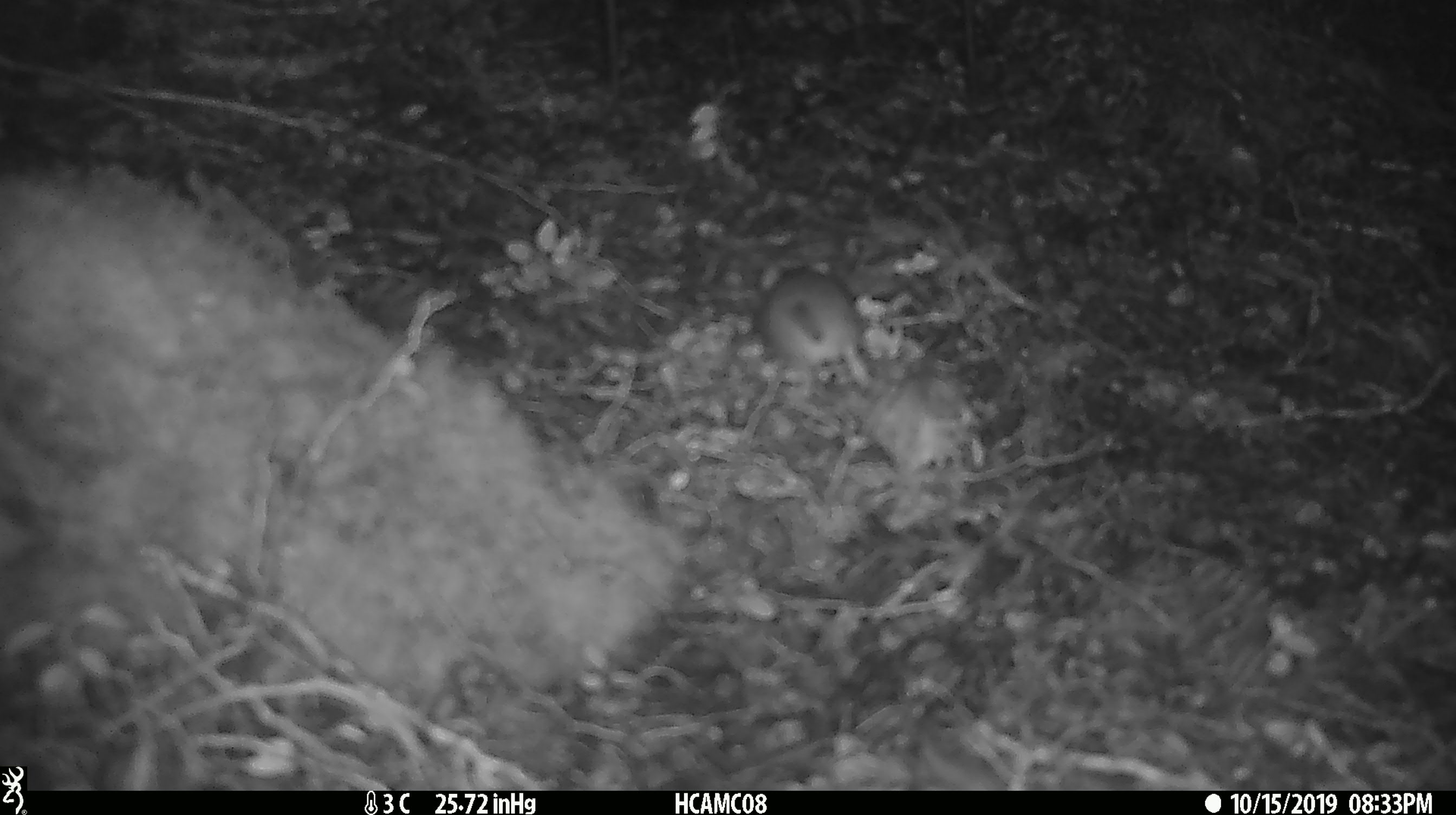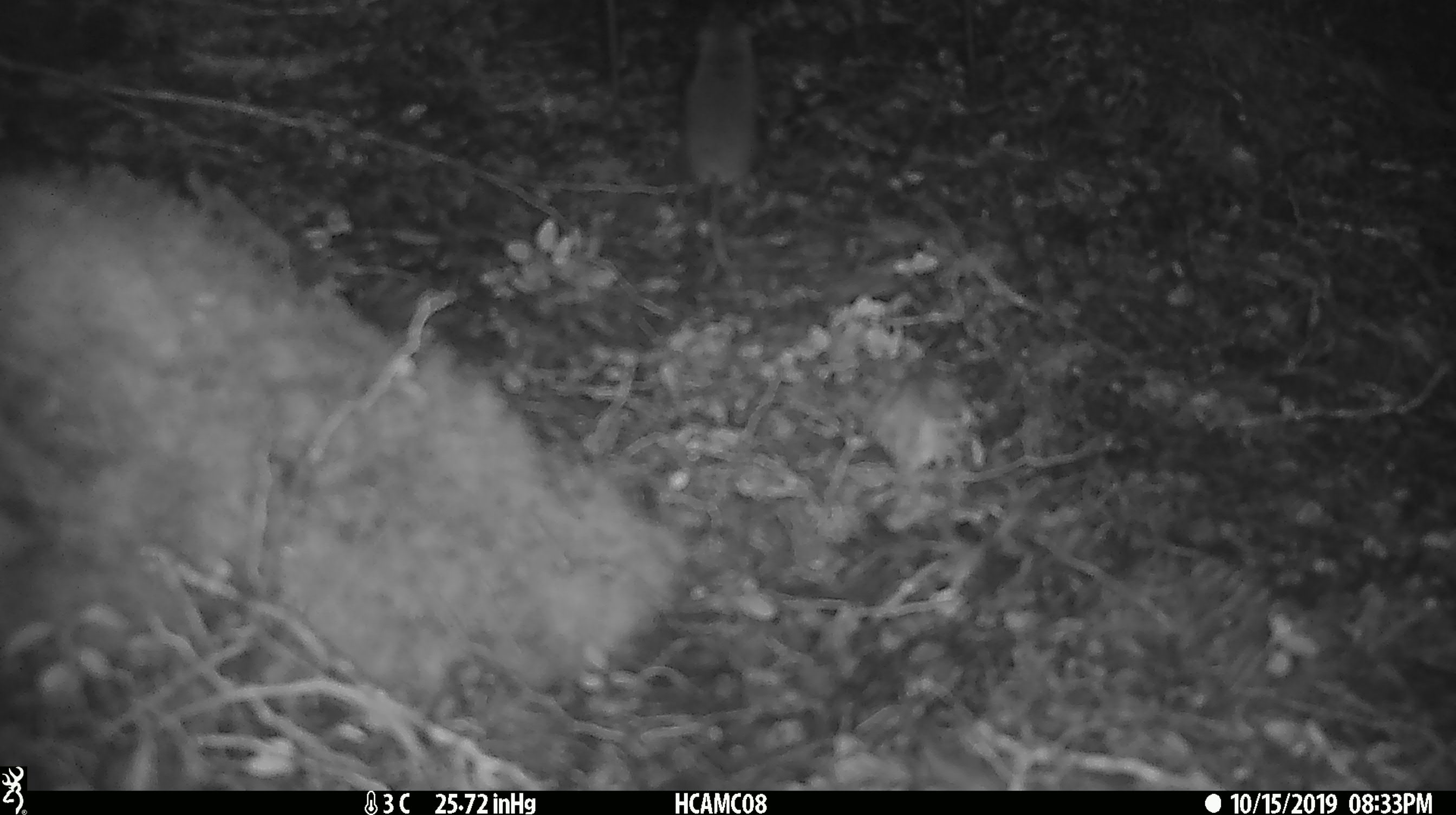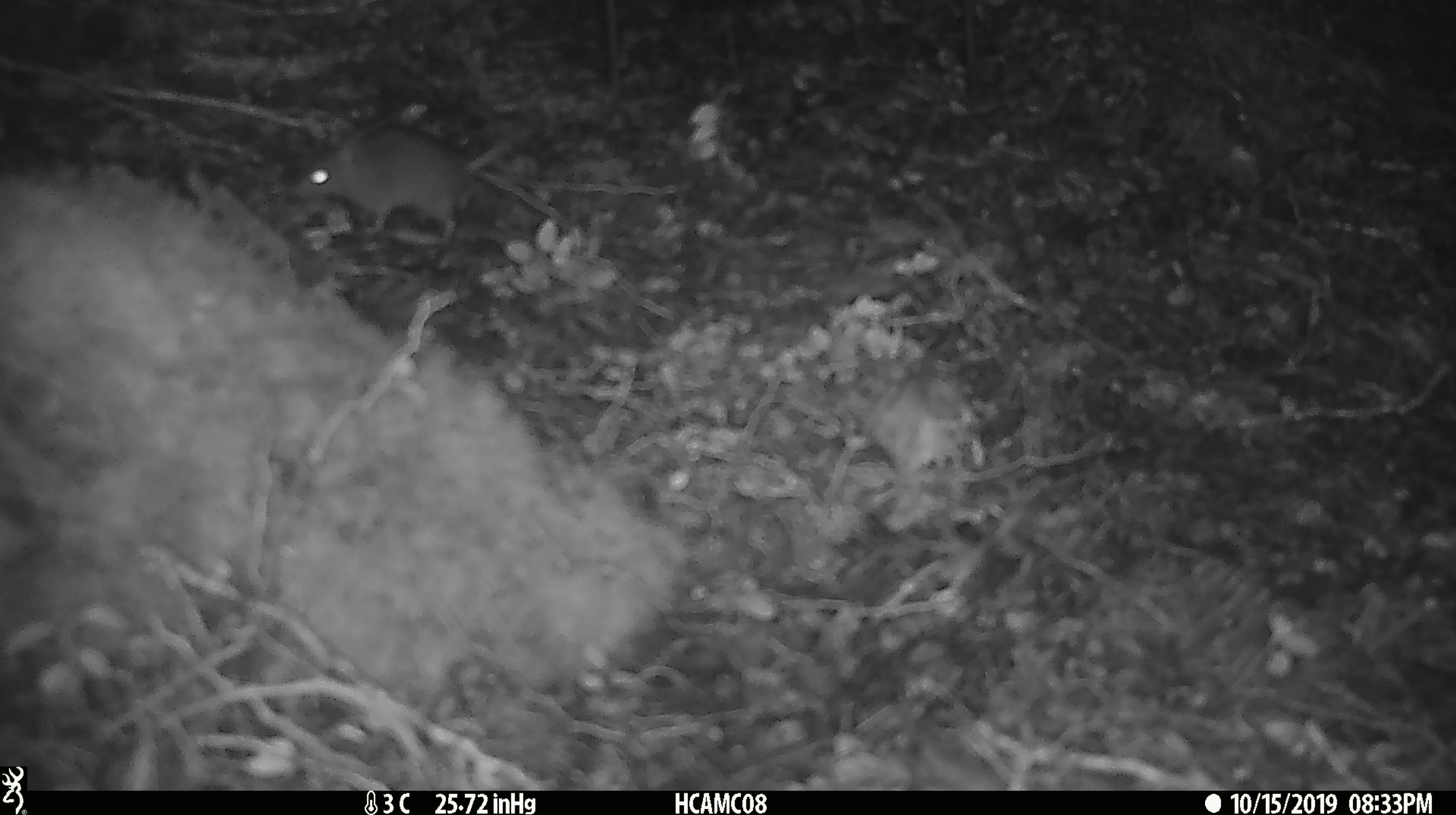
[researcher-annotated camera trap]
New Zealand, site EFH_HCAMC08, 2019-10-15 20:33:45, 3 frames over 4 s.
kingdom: Animalia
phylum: Chordata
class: Mammalia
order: Rodentia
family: Muridae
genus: Mus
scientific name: Mus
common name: mouse